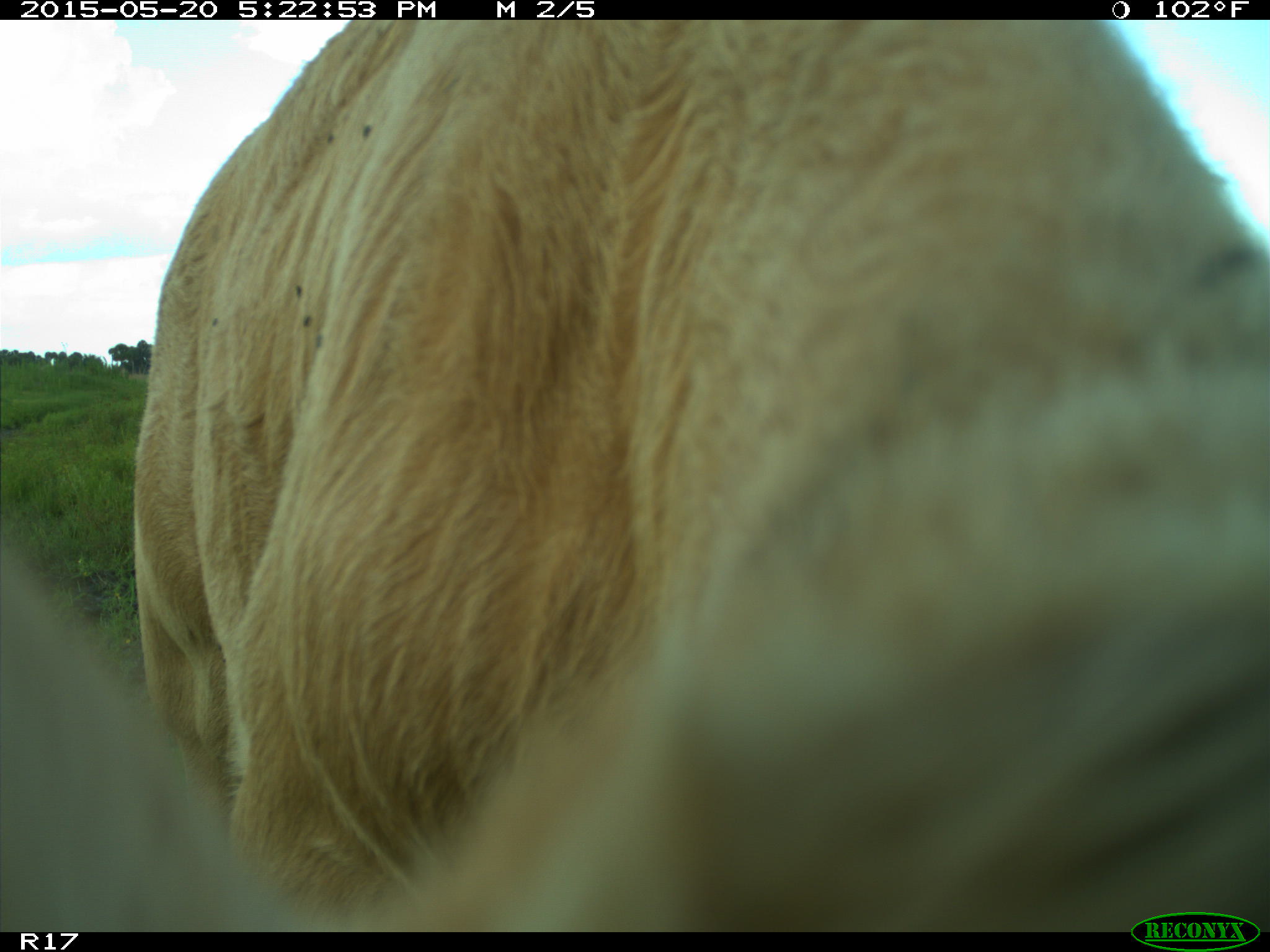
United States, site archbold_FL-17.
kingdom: Animalia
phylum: Chordata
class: Mammalia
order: Artiodactyla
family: Bovidae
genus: Bos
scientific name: Bos taurus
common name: domestic cow